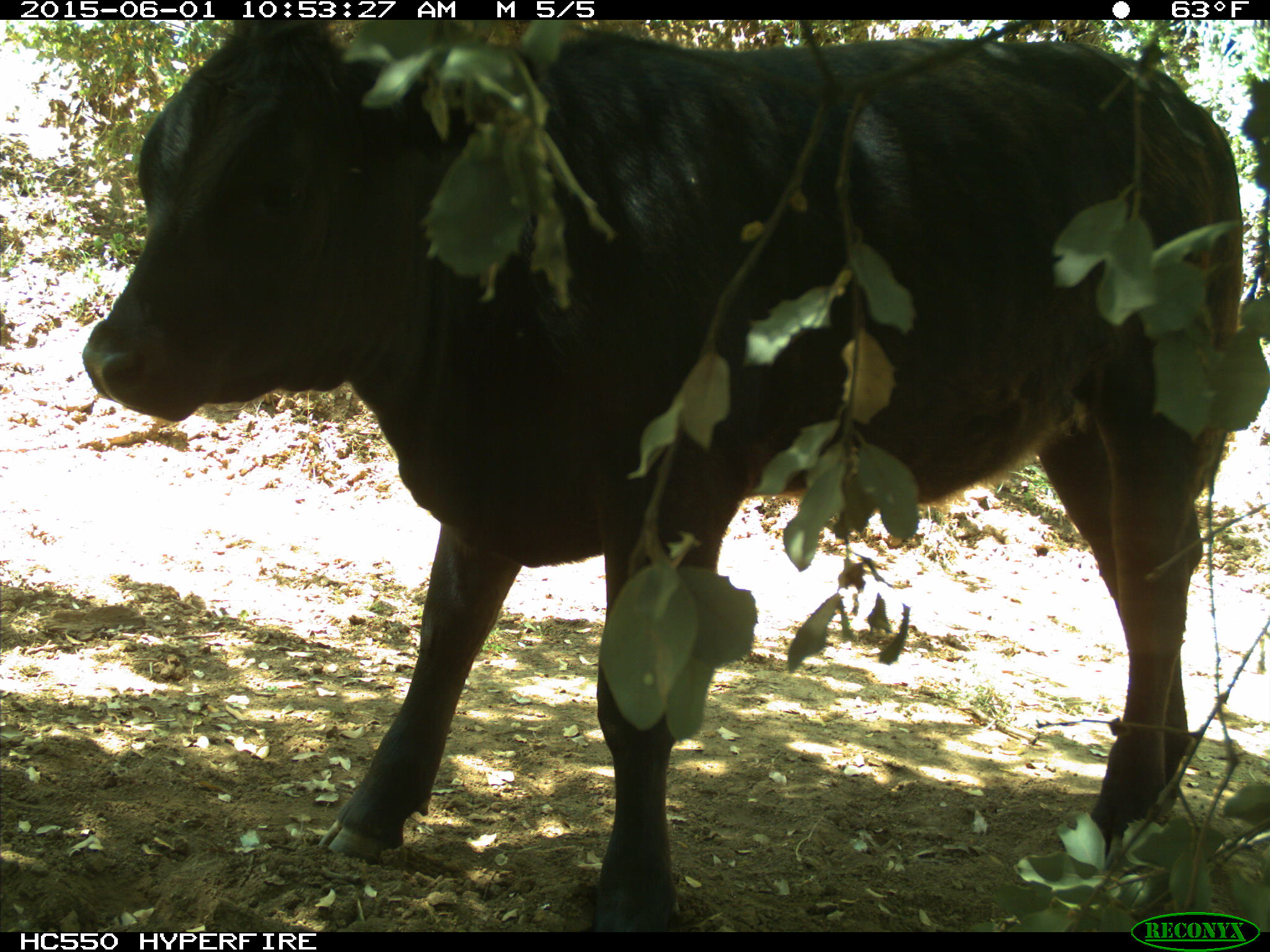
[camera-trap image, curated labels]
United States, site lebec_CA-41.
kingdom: Animalia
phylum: Chordata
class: Mammalia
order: Artiodactyla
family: Bovidae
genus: Bos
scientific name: Bos taurus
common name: domestic cow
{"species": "Bos taurus (domestic cow)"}